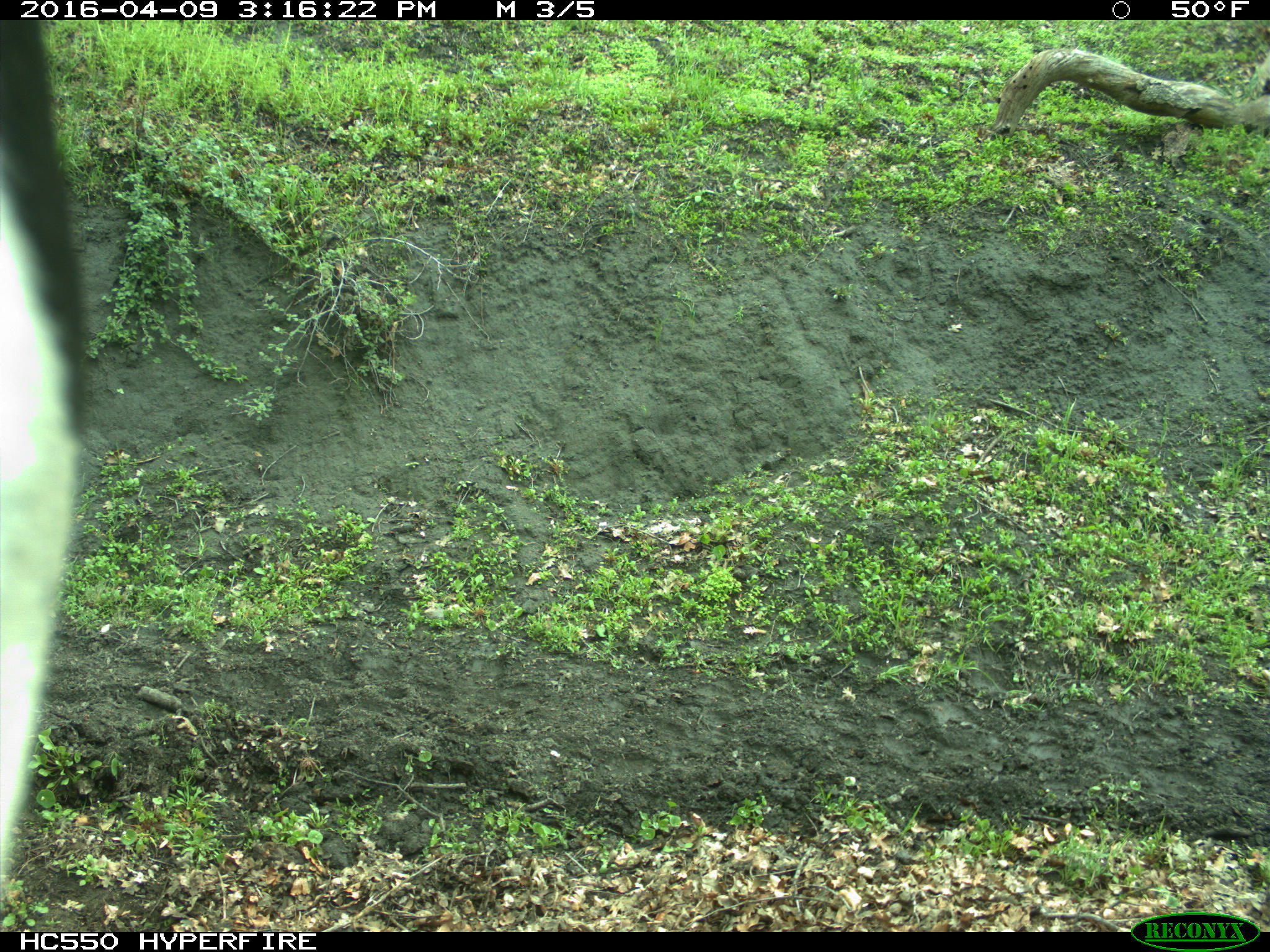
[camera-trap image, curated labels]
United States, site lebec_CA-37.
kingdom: Animalia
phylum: Chordata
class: Mammalia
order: Artiodactyla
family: Bovidae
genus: Bos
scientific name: Bos taurus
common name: domestic cow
Bos taurus (domestic cow).